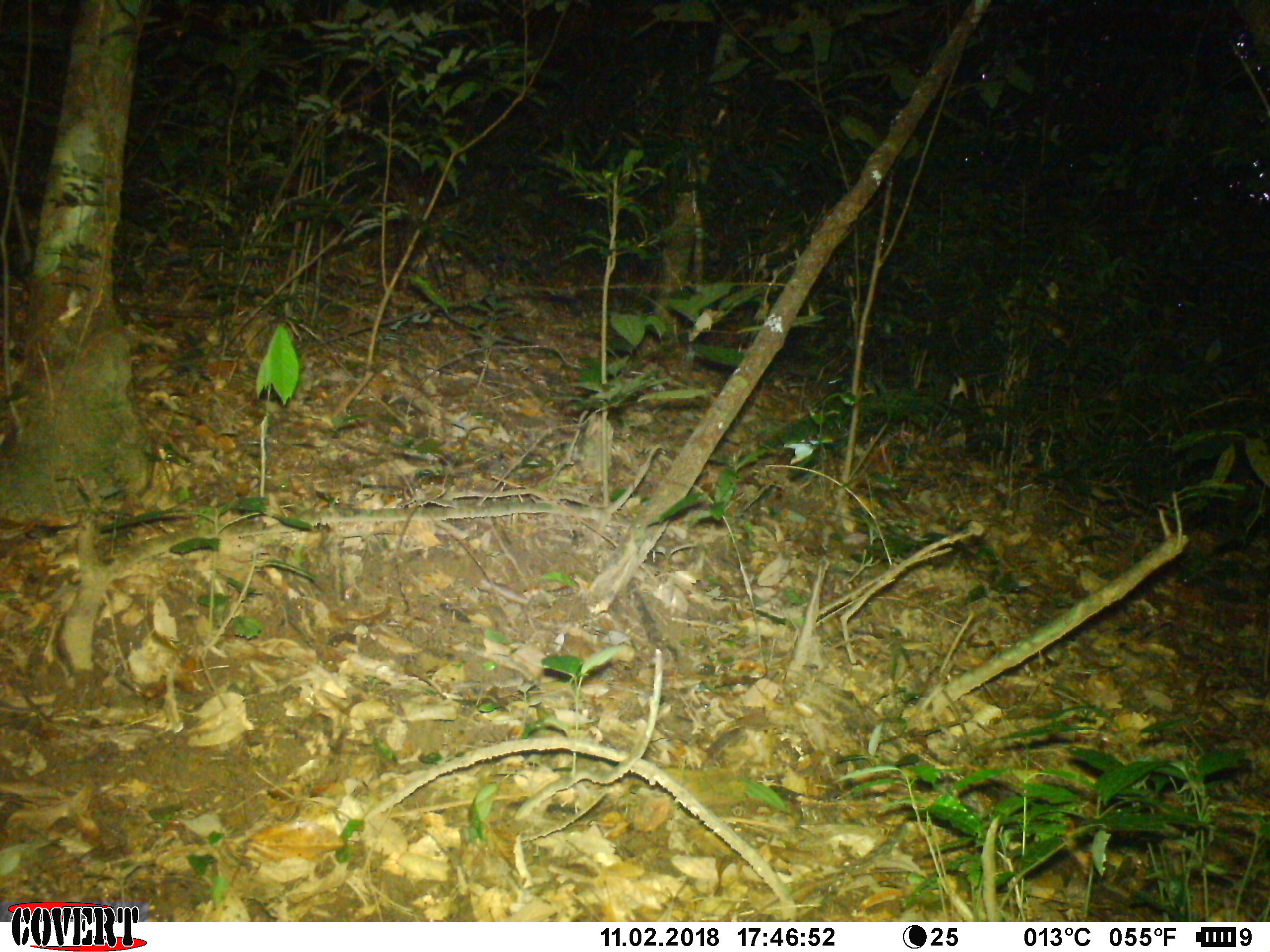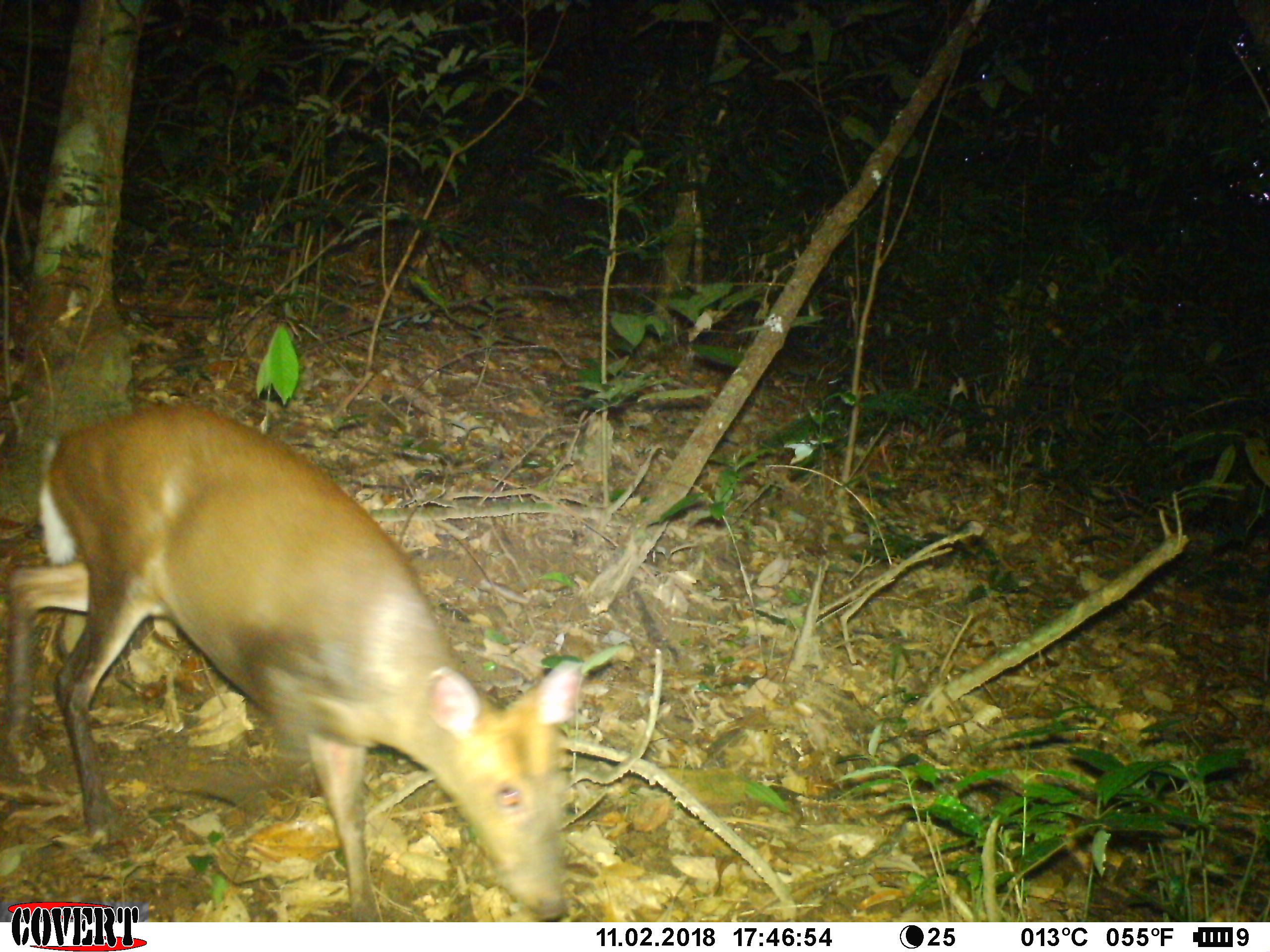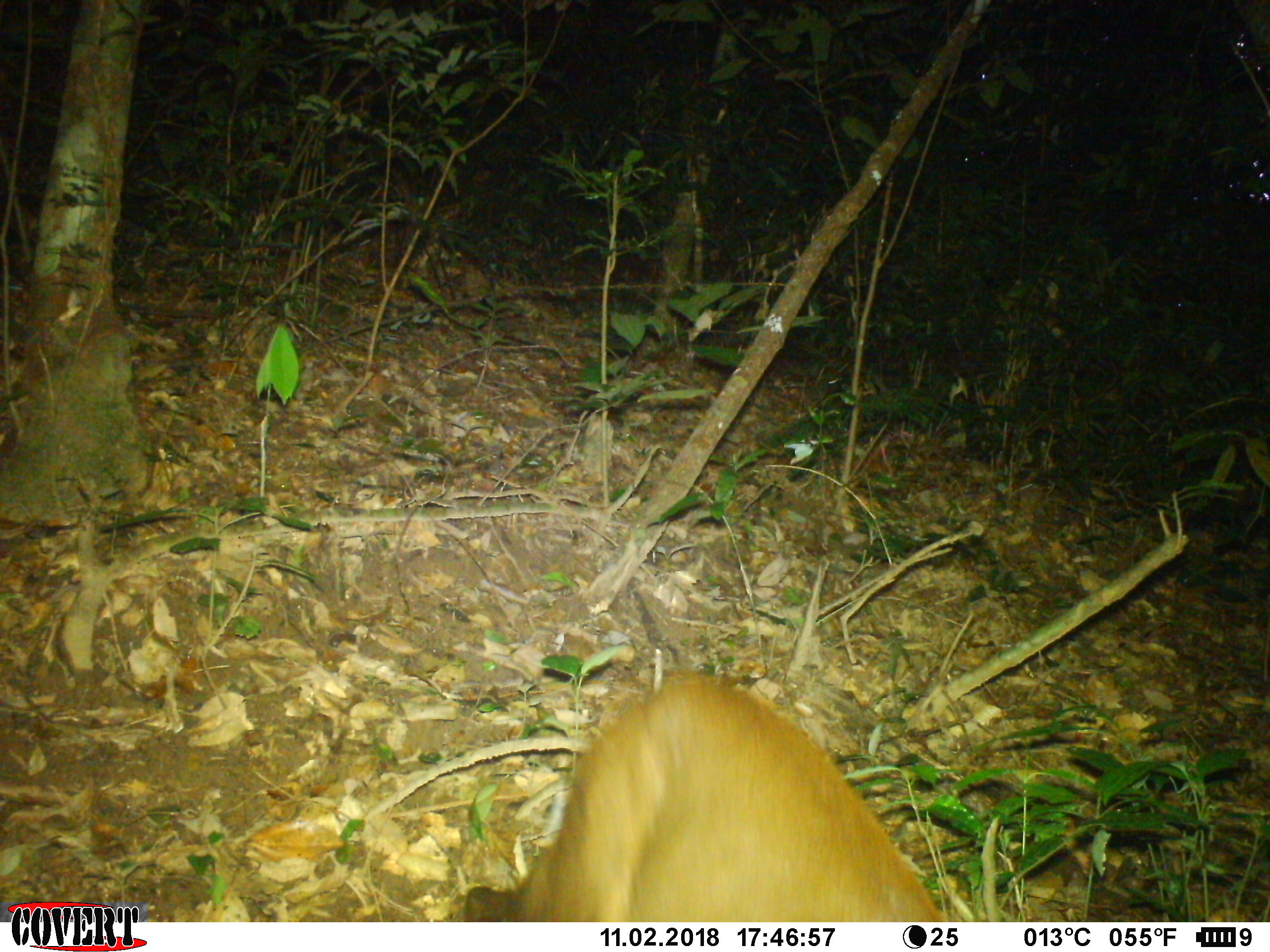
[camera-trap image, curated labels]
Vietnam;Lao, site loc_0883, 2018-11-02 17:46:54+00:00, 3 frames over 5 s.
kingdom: Animalia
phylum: Chordata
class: Mammalia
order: Artiodactyla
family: Cervidae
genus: Muntiacus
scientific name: Muntiacus rooseveltorum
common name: roosevelt's muntjac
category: roosevelts muntjac group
Roosevelts muntjac group (roosevelt's muntjac) (Muntiacus rooseveltorum). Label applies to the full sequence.